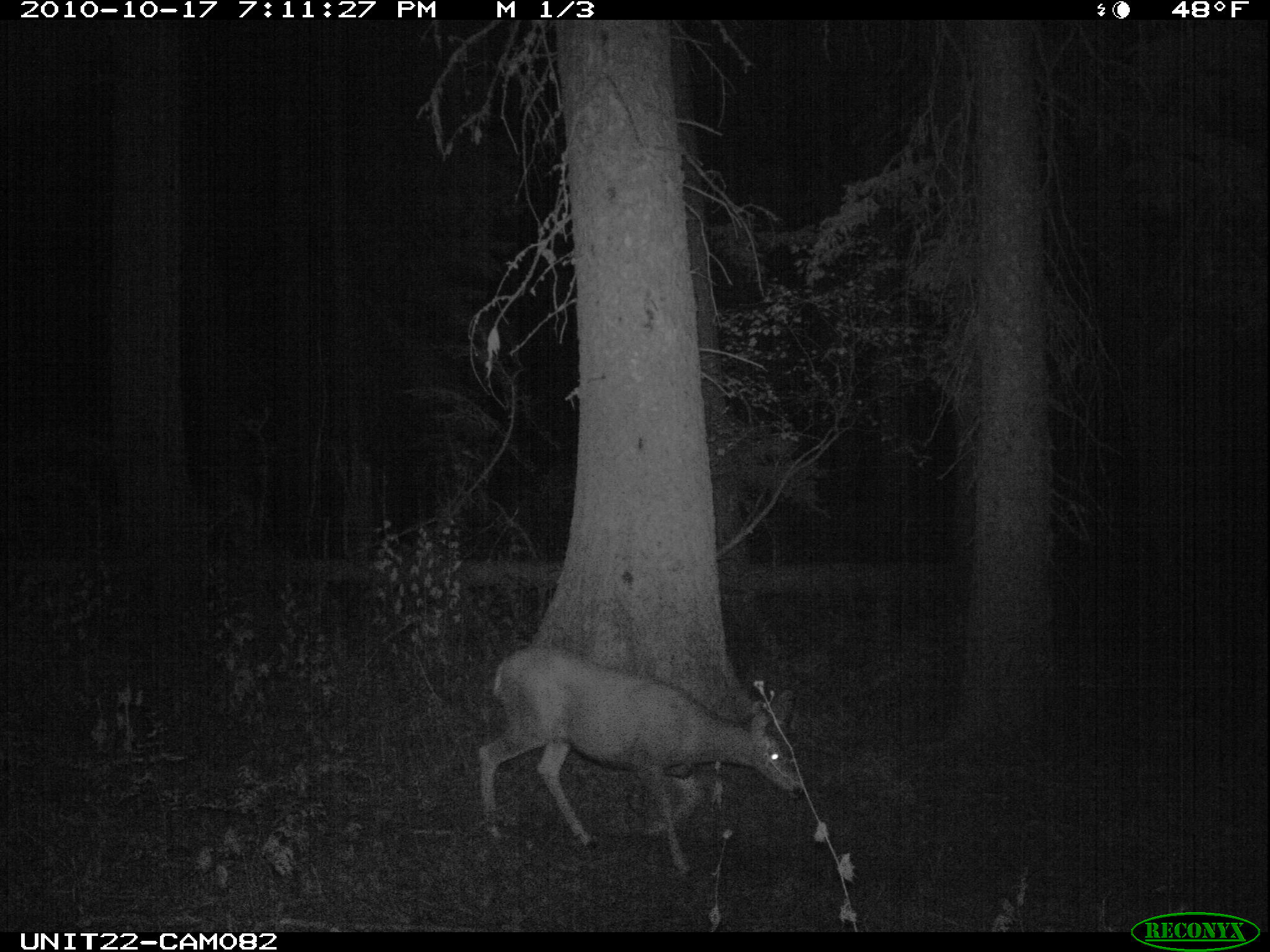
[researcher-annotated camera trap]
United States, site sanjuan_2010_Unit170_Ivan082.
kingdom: Animalia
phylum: Chordata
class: Mammalia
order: Artiodactyla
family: Cervidae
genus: Odocoileus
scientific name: Odocoileus hemionus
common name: mule deer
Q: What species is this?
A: Odocoileus hemionus (mule deer).